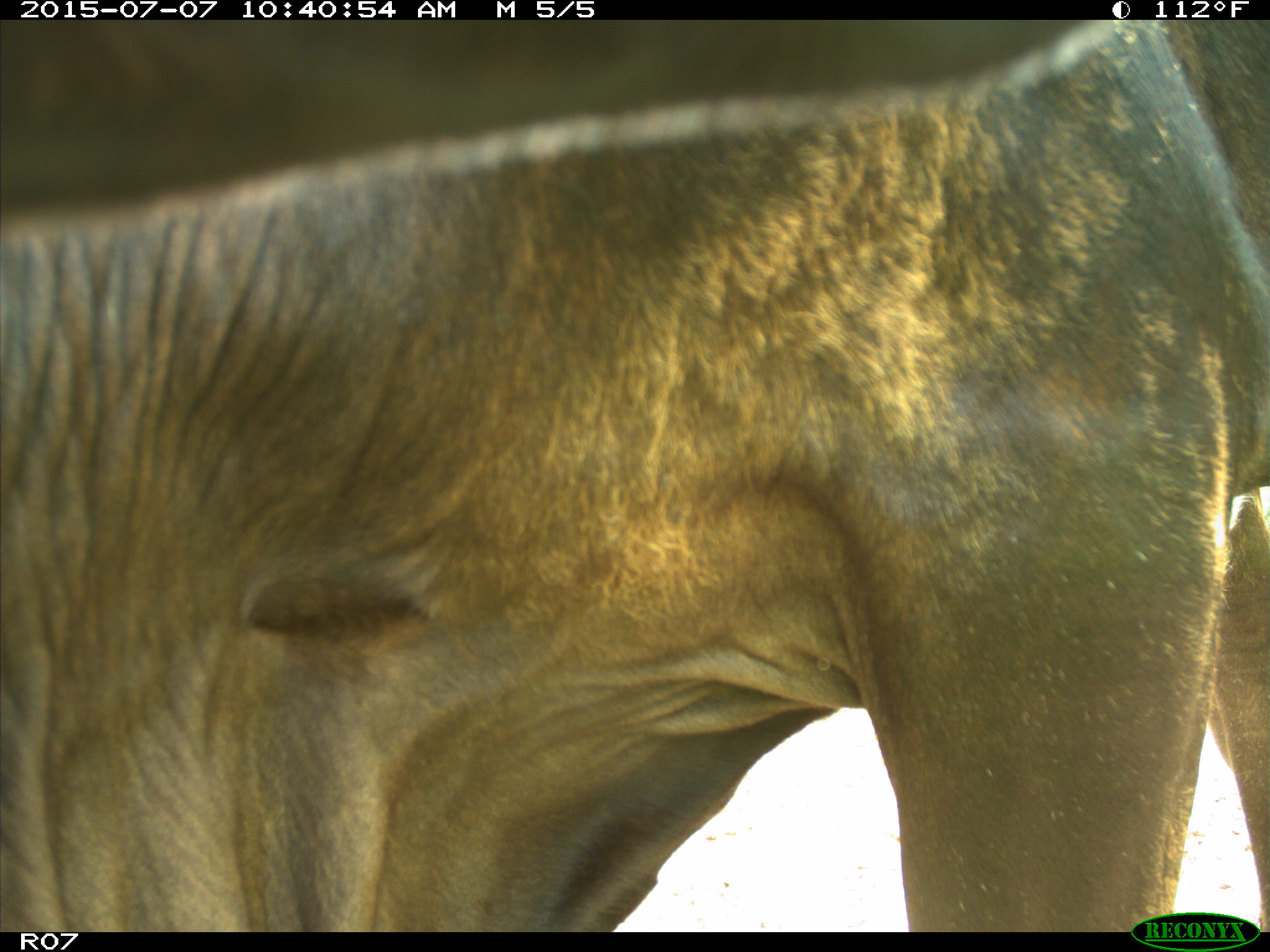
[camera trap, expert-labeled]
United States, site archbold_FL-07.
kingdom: Animalia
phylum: Chordata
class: Mammalia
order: Artiodactyla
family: Bovidae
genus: Bos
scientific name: Bos taurus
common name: domestic cow